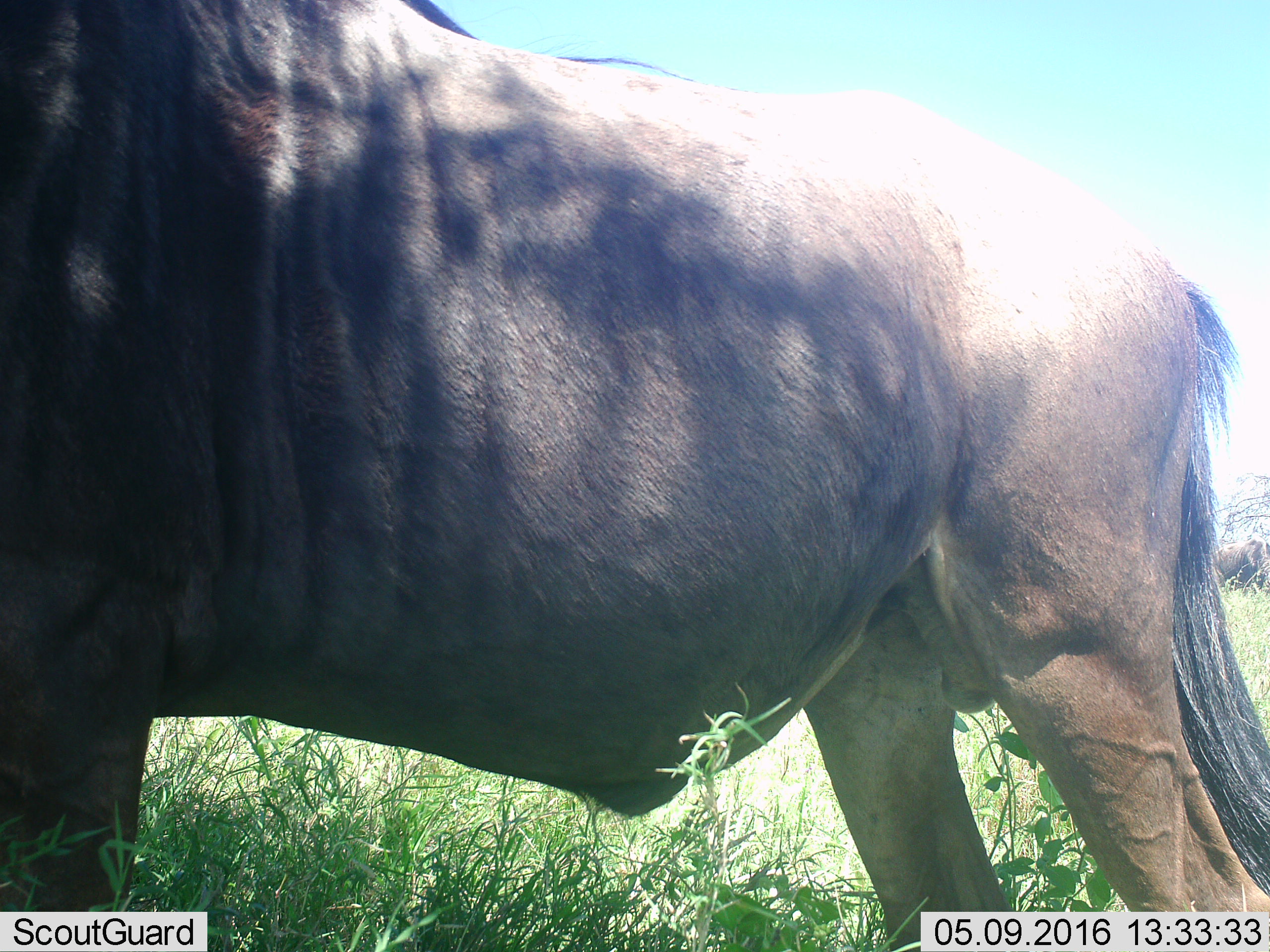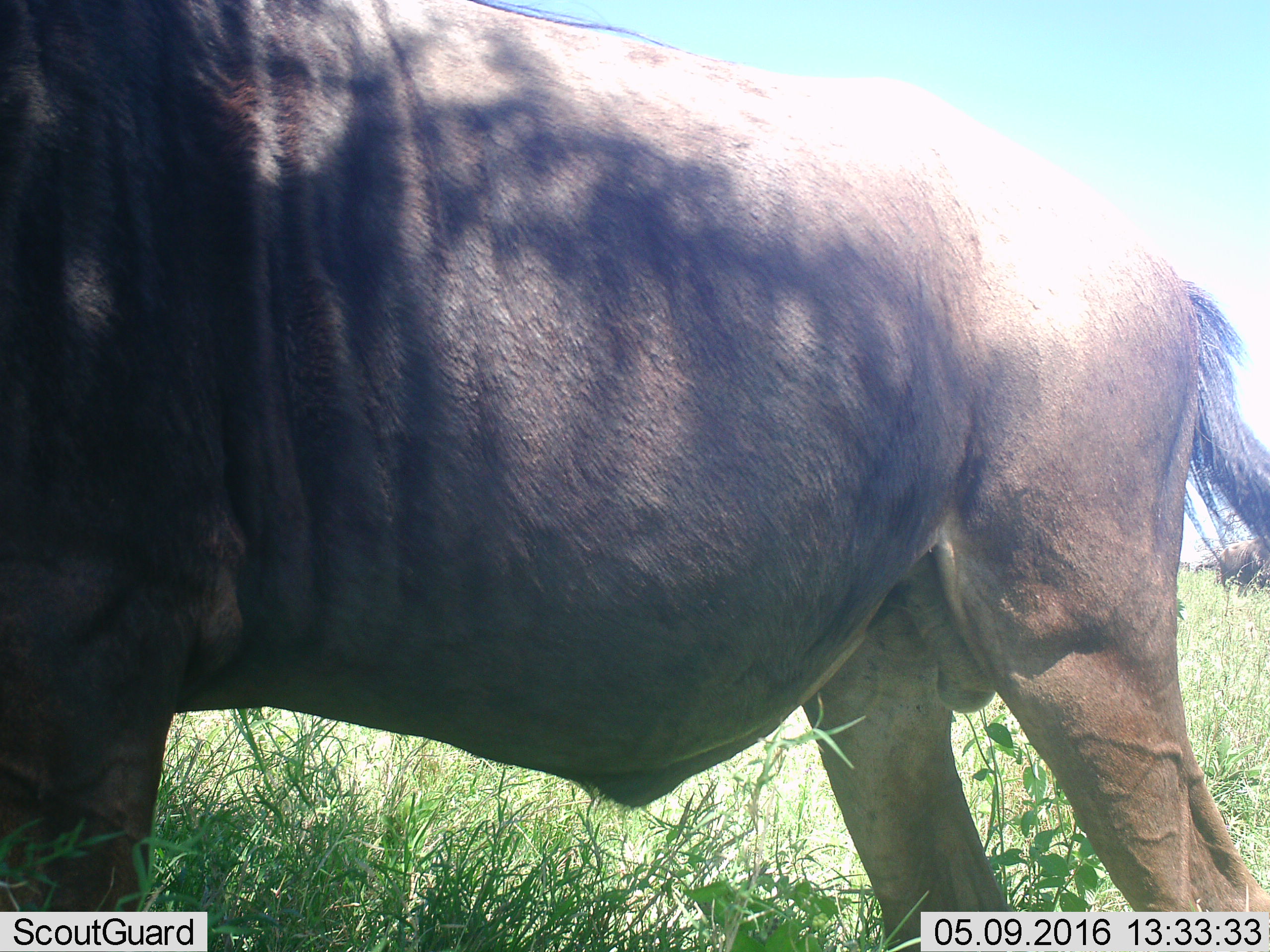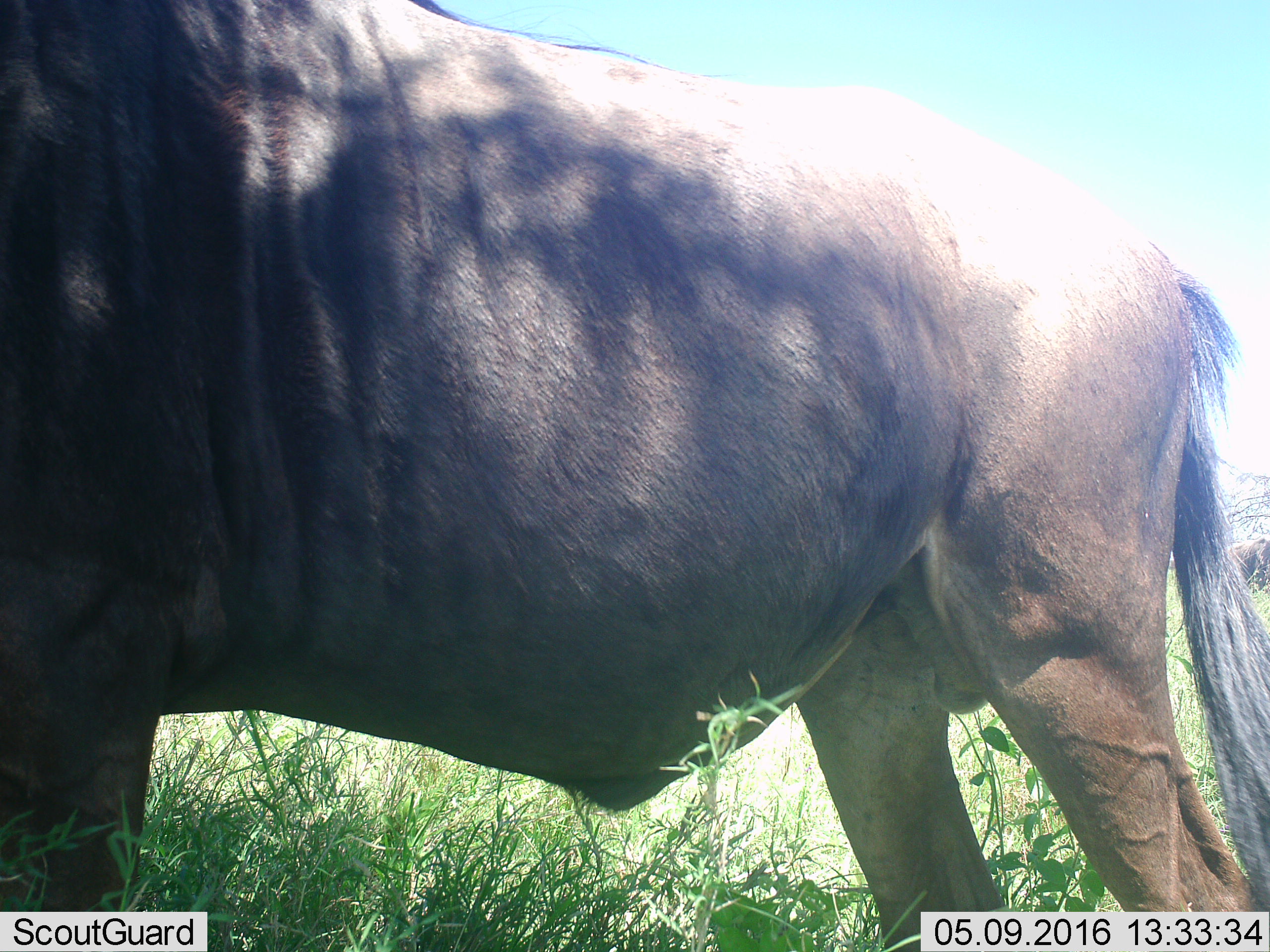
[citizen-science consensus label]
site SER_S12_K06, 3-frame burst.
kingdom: Animalia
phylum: Chordata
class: Mammalia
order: Artiodactyla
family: Bovidae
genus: Connochaetes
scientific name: Connochaetes taurinus taurinus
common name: blue wildebeest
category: wildebeestblue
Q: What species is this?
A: Wildebeestblue (blue wildebeest) (Connochaetes taurinus taurinus).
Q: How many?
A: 2.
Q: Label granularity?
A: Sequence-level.